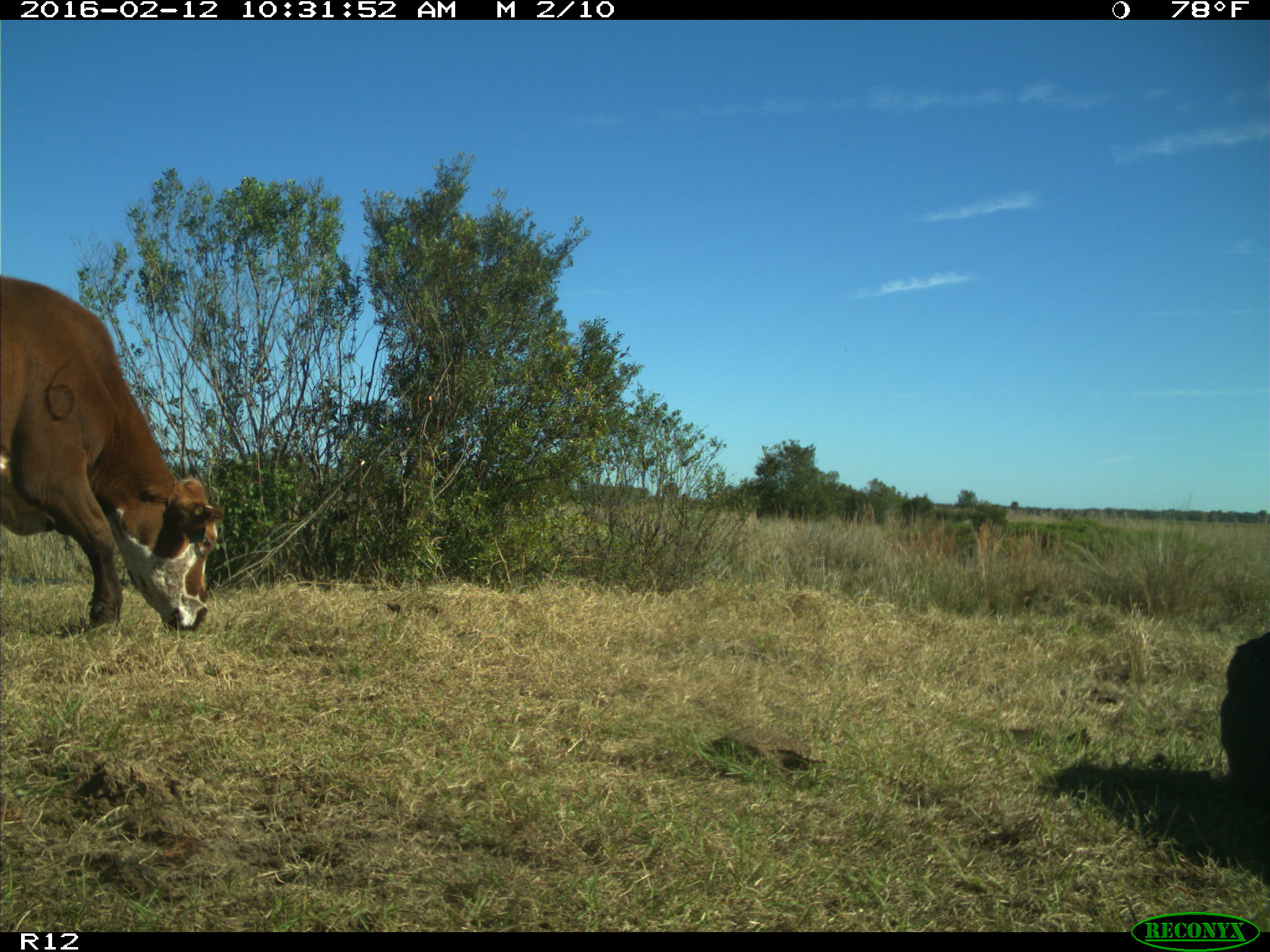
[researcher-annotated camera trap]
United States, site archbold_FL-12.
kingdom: Animalia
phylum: Chordata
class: Mammalia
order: Artiodactyla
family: Bovidae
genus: Bos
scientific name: Bos taurus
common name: domestic cow